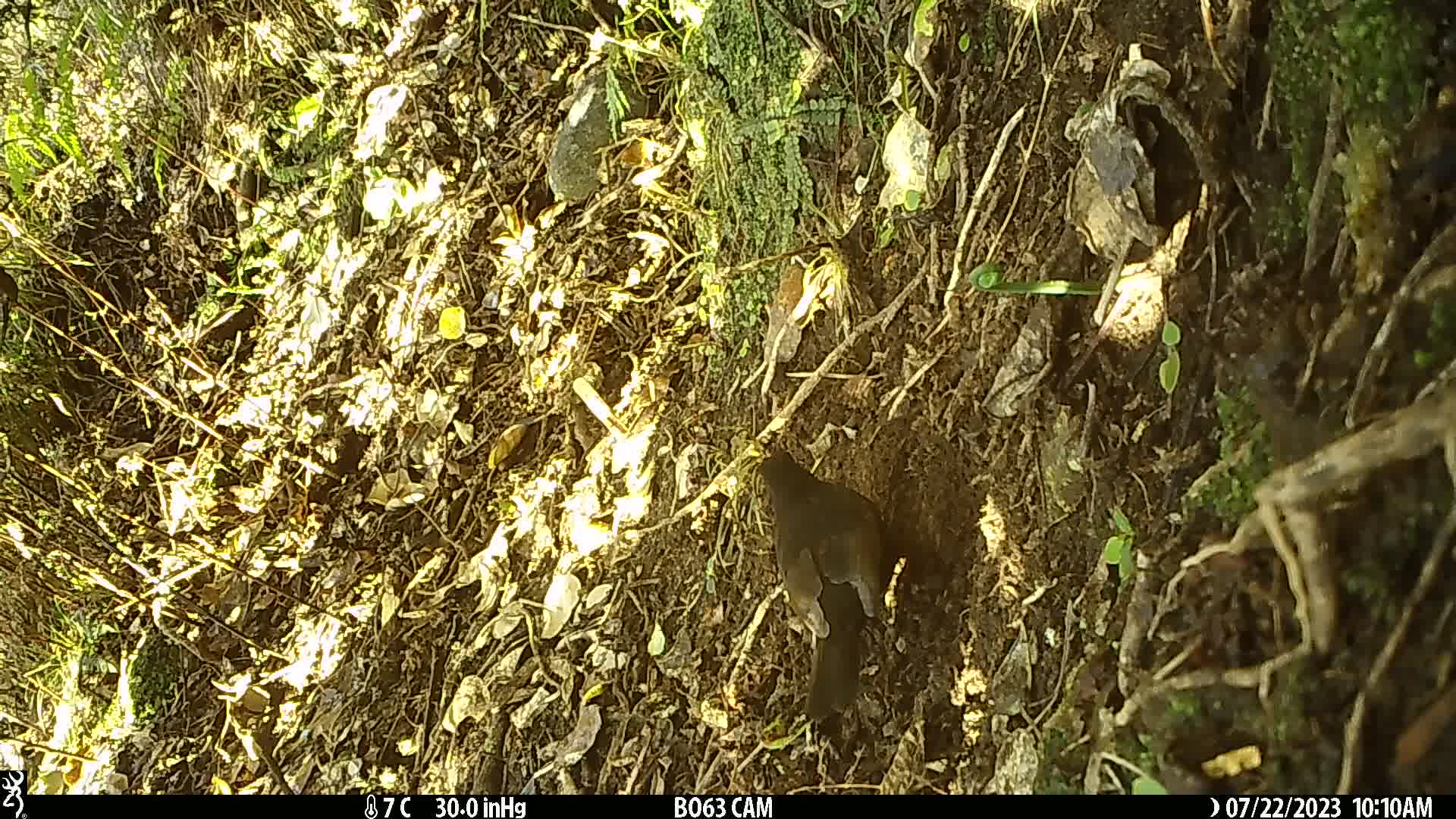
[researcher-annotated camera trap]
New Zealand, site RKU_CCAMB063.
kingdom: Animalia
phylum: Chordata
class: Aves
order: Passeriformes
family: Turdidae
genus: Turdus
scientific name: Turdus merula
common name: eurasian blackbird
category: blackbird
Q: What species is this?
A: Blackbird (eurasian blackbird) (Turdus merula).